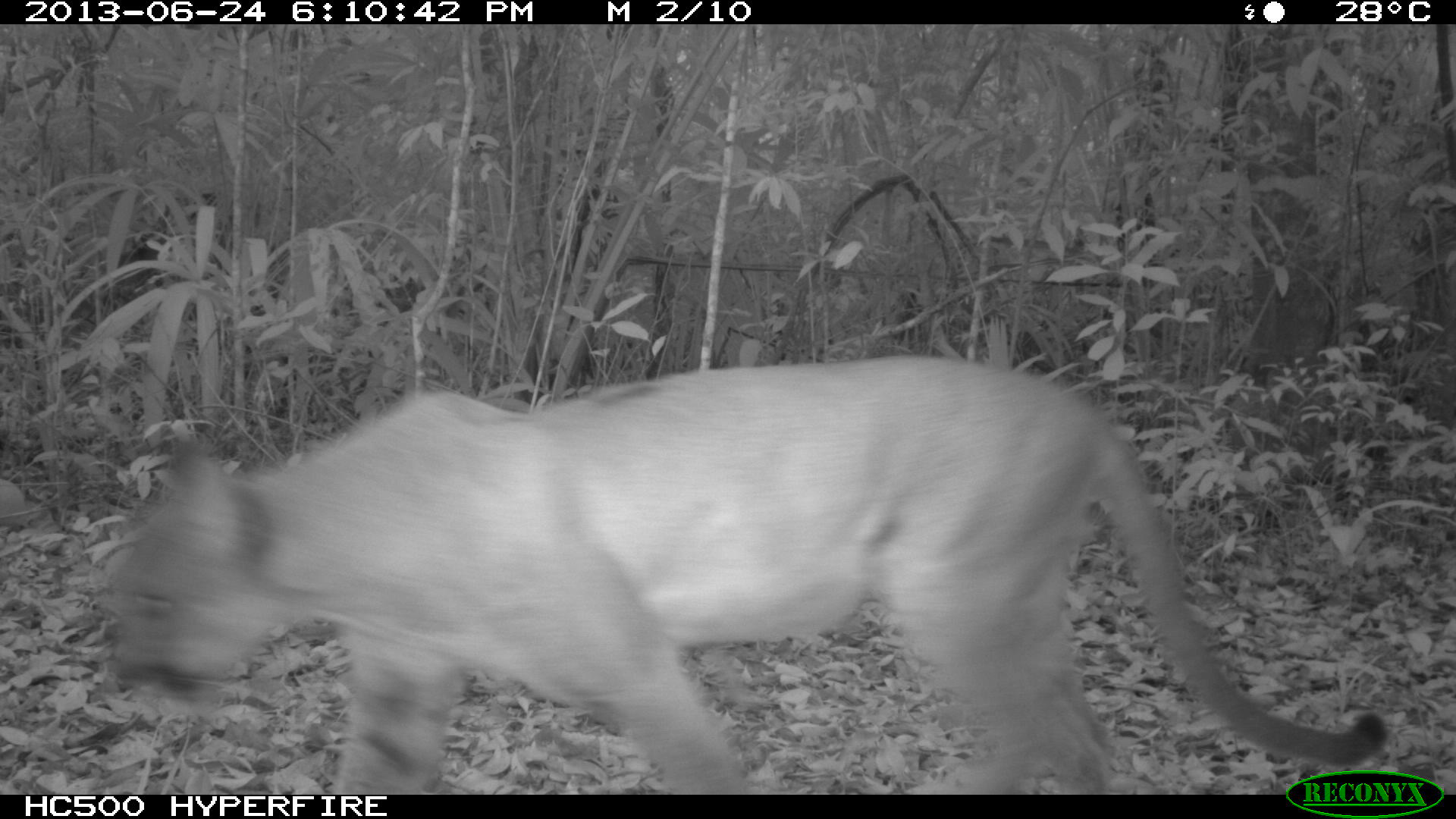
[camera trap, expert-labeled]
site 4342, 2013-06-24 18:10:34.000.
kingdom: Animalia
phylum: Chordata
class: Mammalia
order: Carnivora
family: Felidae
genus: Puma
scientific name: Puma concolor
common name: mountain lion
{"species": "Puma concolor (mountain lion)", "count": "1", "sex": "male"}